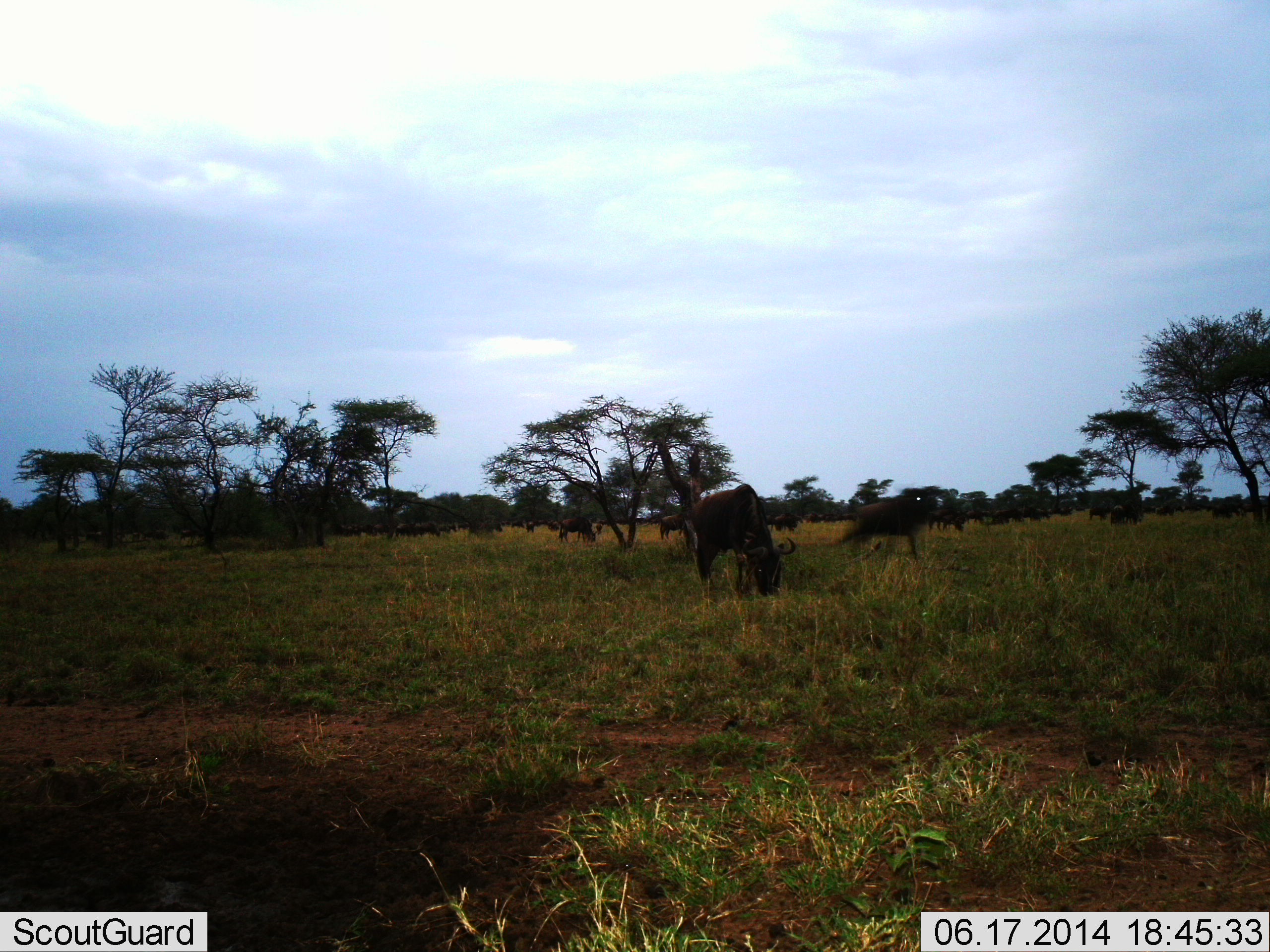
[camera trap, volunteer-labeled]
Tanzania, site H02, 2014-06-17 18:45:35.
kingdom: Animalia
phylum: Chordata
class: Mammalia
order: Artiodactyla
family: Bovidae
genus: Connochaetes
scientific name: Connochaetes taurinus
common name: blue wildebeest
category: wildebeest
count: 11-50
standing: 60%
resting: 10%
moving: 30%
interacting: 10%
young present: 0%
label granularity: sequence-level